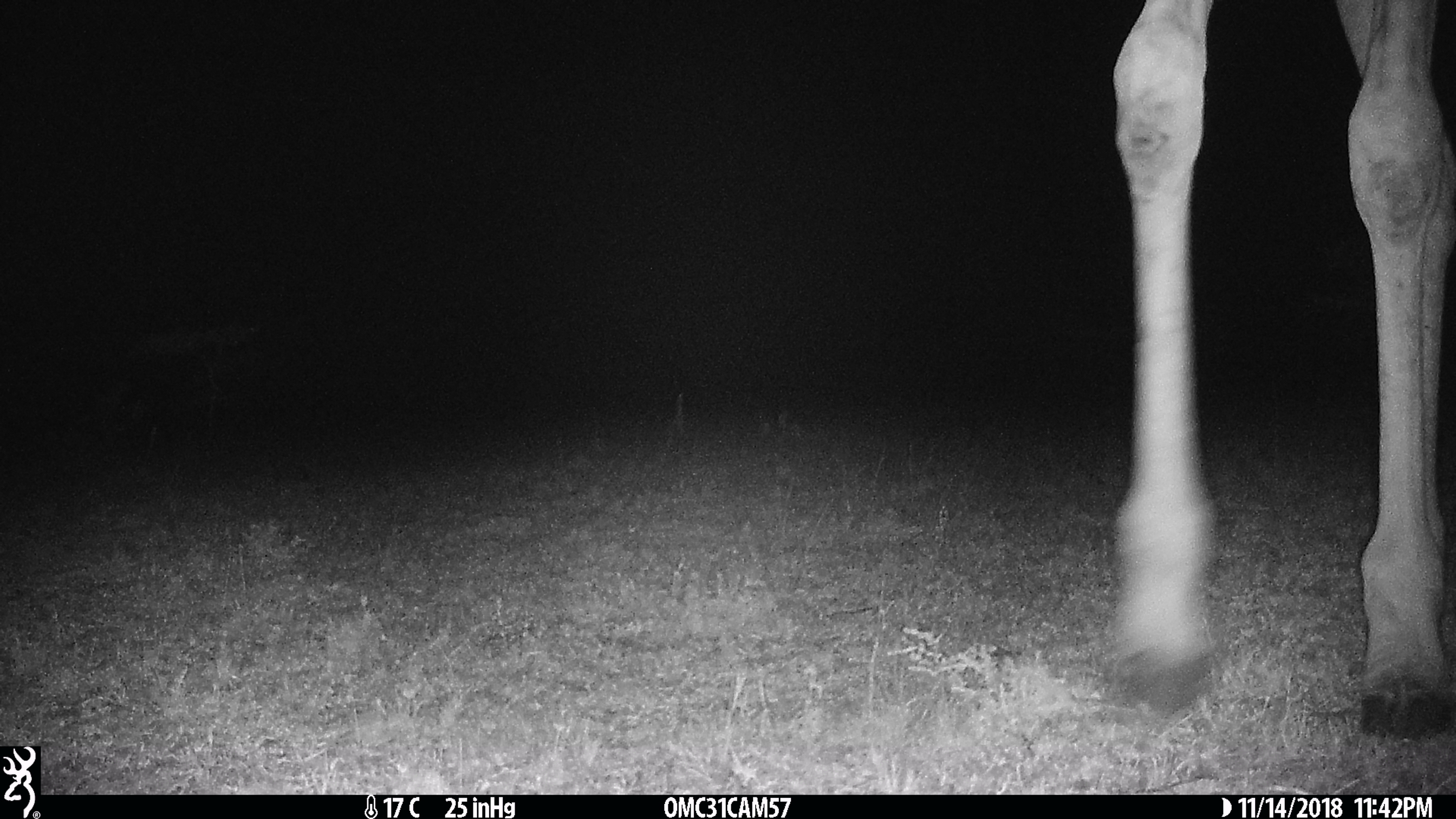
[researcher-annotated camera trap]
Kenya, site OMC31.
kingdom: Animalia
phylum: Chordata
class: Mammalia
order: Artiodactyla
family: Giraffidae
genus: Giraffa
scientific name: Giraffa camelopardalis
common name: northern giraffe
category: giraffe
Giraffe (northern giraffe) (Giraffa camelopardalis).